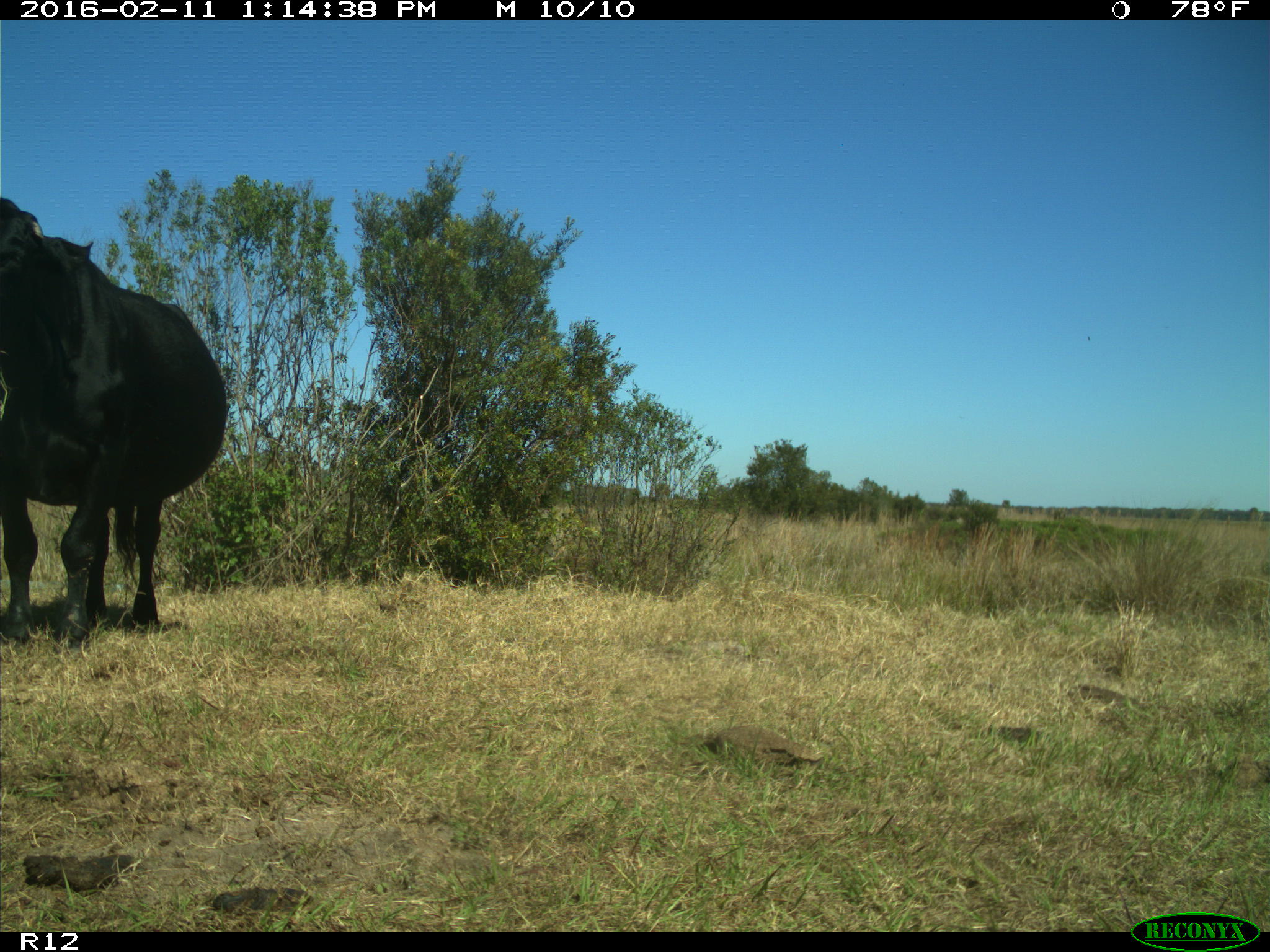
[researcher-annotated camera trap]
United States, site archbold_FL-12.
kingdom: Animalia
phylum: Chordata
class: Mammalia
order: Artiodactyla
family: Bovidae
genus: Bos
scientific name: Bos taurus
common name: domestic cow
Bos taurus (domestic cow).